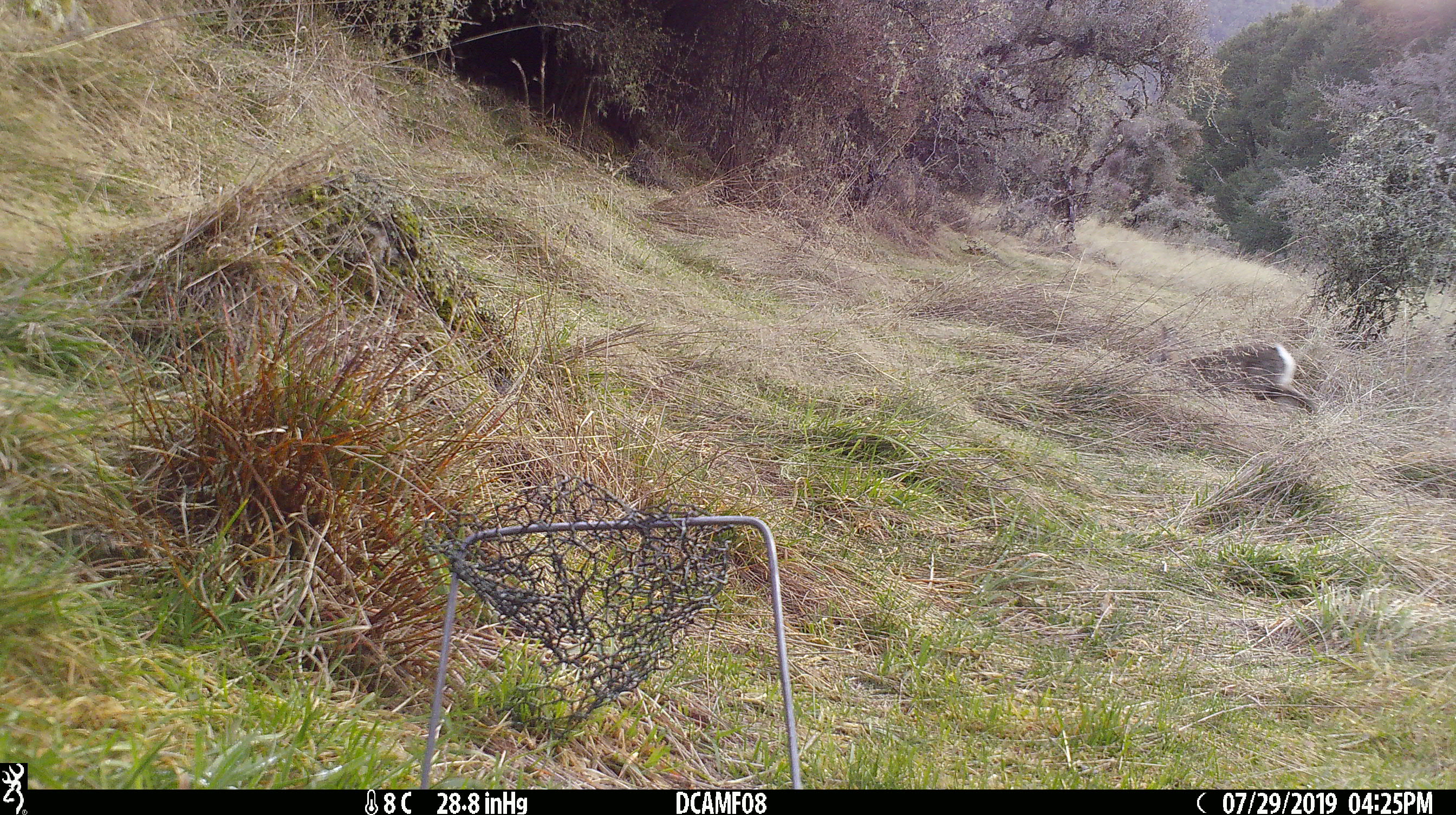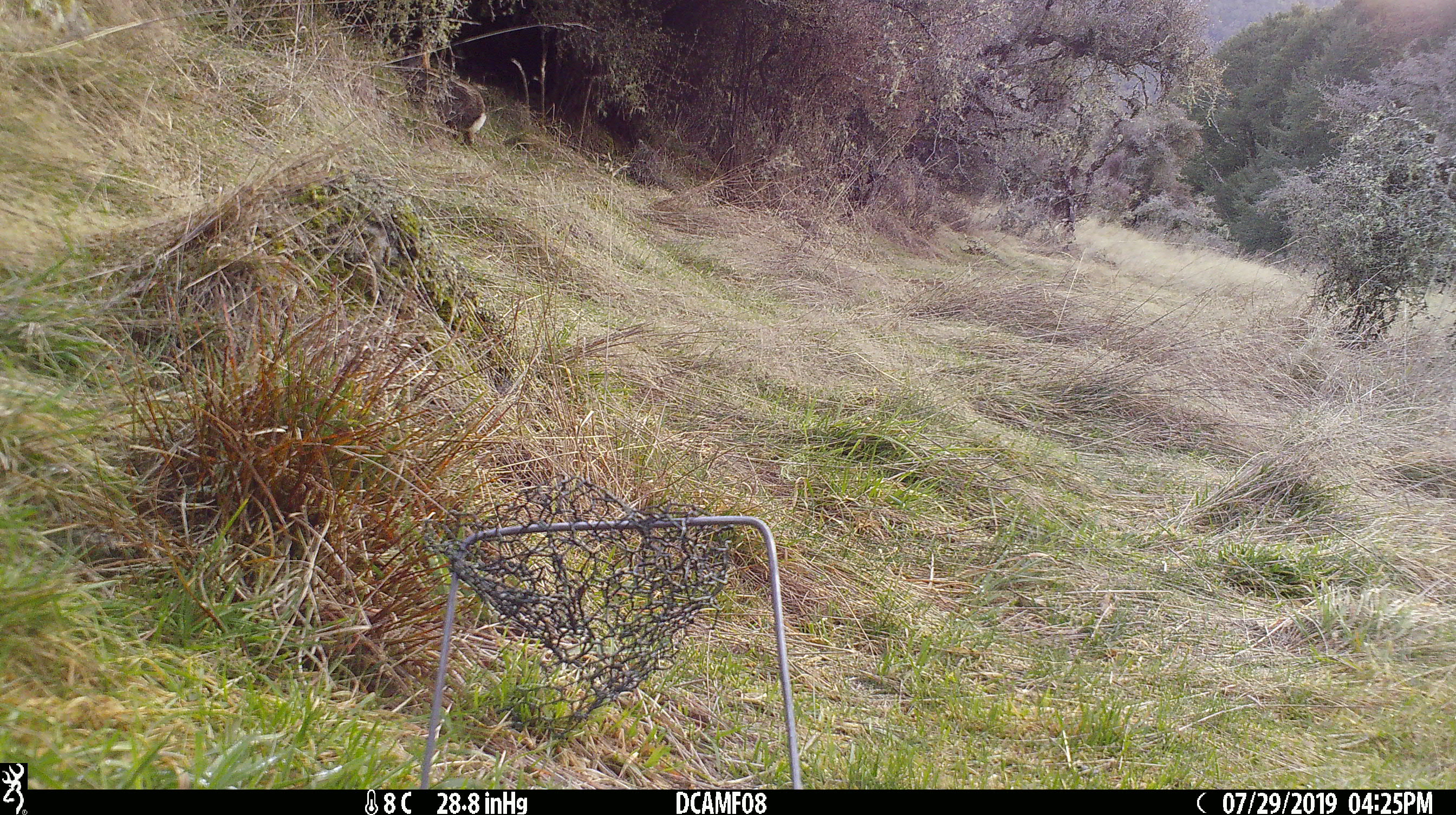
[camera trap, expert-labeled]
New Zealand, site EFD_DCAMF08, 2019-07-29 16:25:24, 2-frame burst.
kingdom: Animalia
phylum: Chordata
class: Mammalia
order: Lagomorpha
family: Leporidae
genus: Oryctolagus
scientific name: Oryctolagus cuniculus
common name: european rabbit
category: rabbit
Rabbit (european rabbit) (Oryctolagus cuniculus).